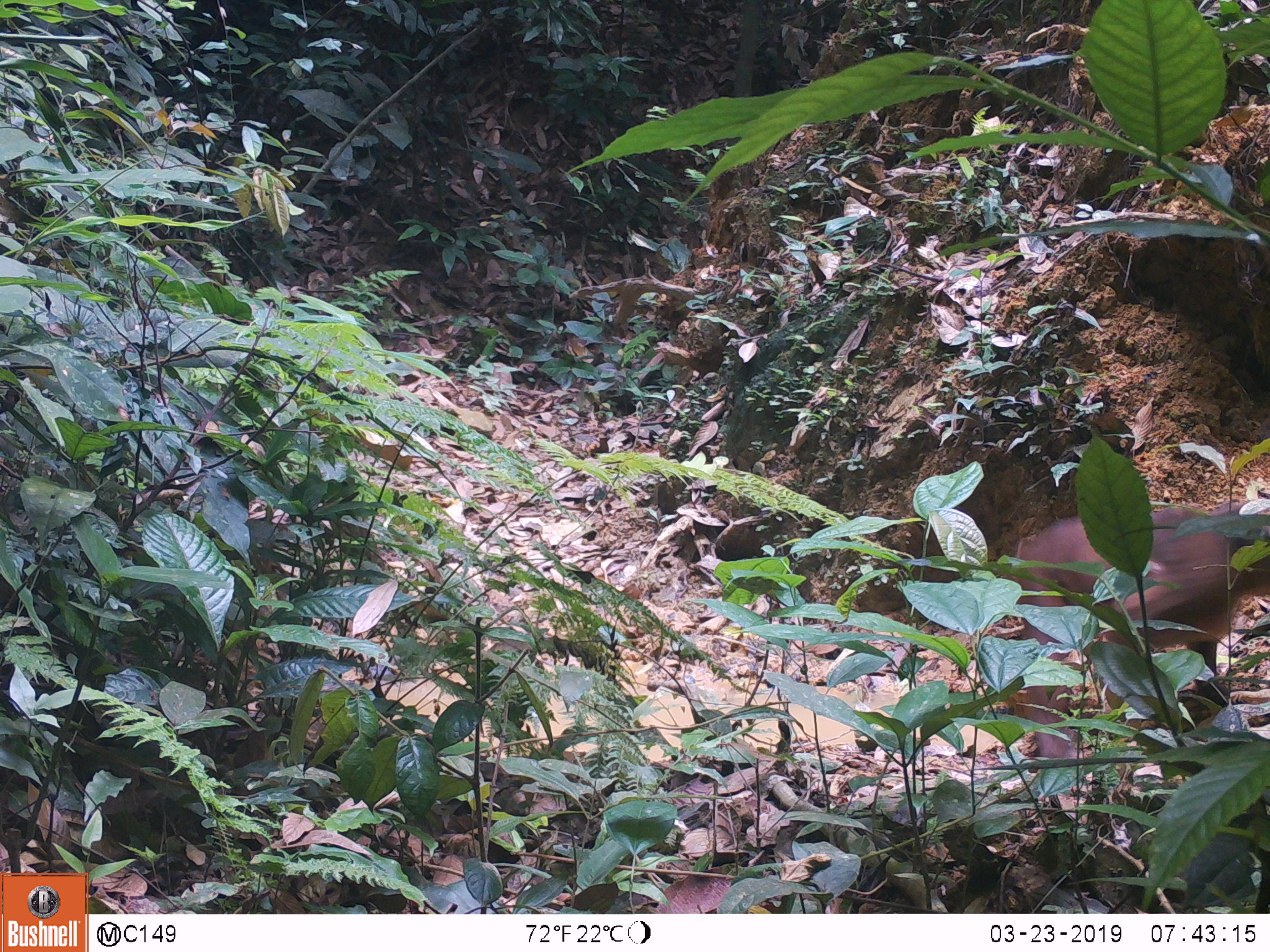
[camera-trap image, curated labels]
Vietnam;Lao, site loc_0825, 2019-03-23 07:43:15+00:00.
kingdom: Animalia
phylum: Chordata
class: Mammalia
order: Artiodactyla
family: Suidae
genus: Sus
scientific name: Sus scrofa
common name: eurasian wild pig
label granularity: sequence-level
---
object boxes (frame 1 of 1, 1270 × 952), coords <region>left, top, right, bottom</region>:
eurasian wild pig: <region>1013, 501, 1267, 759</region>